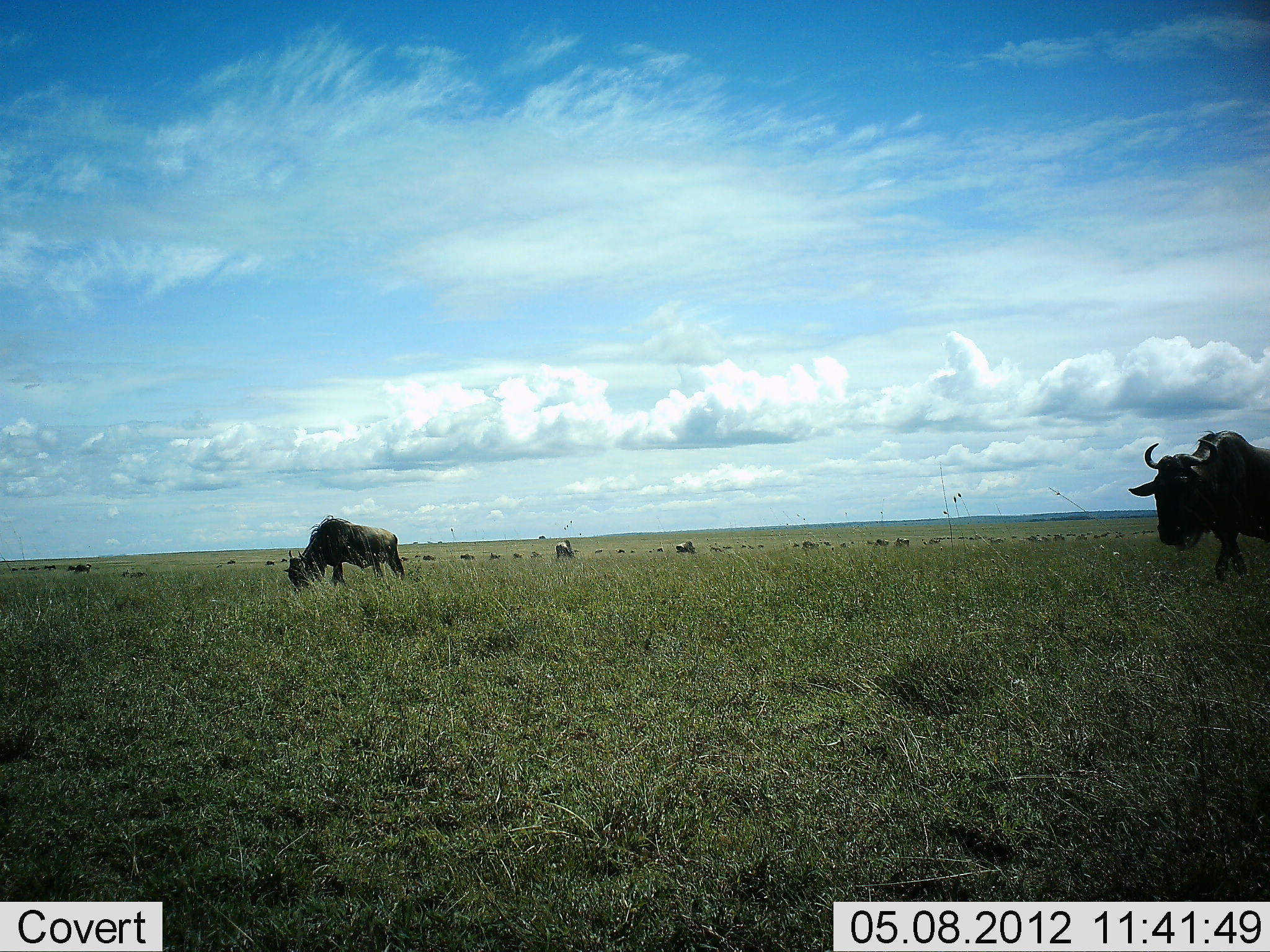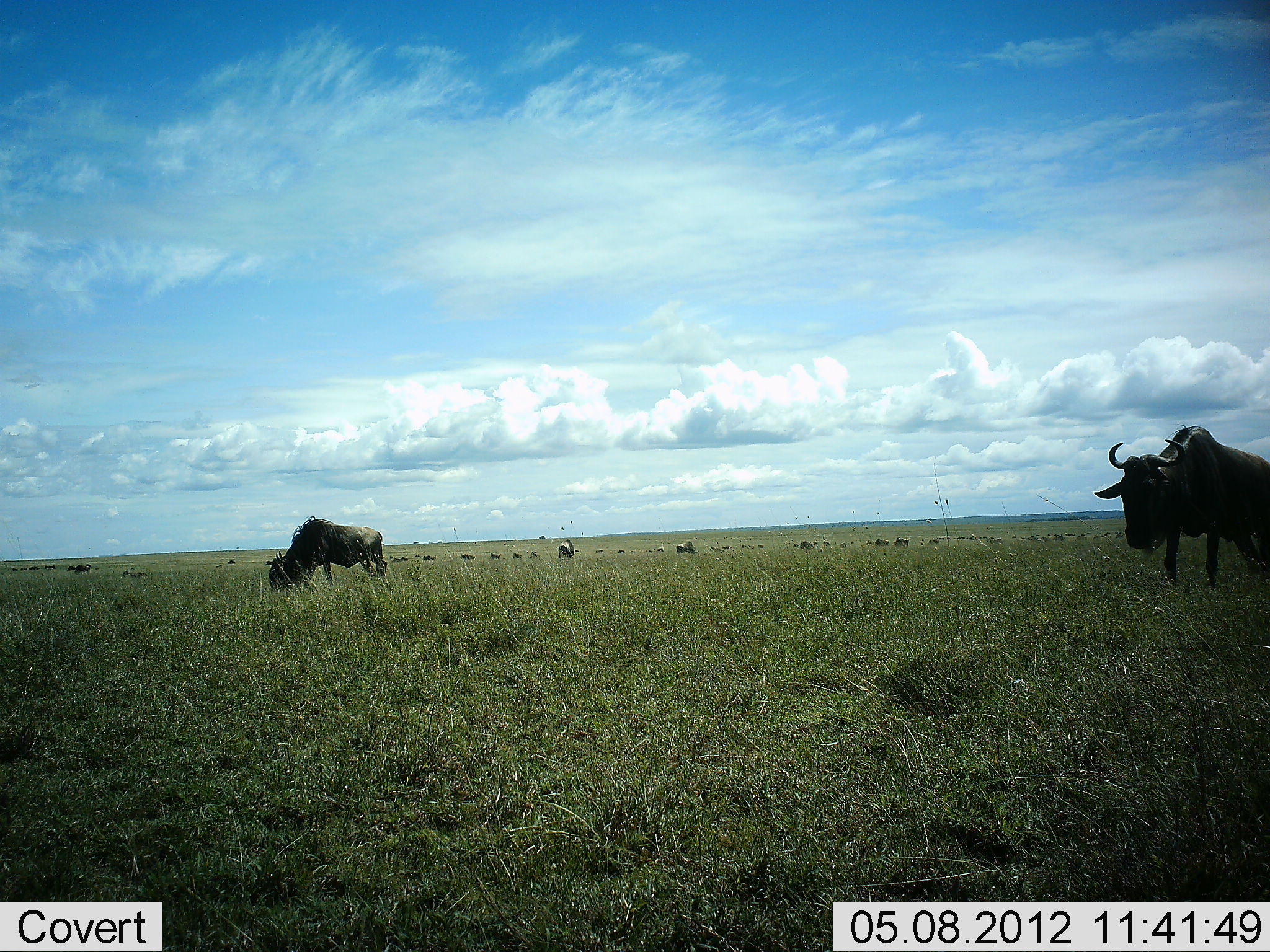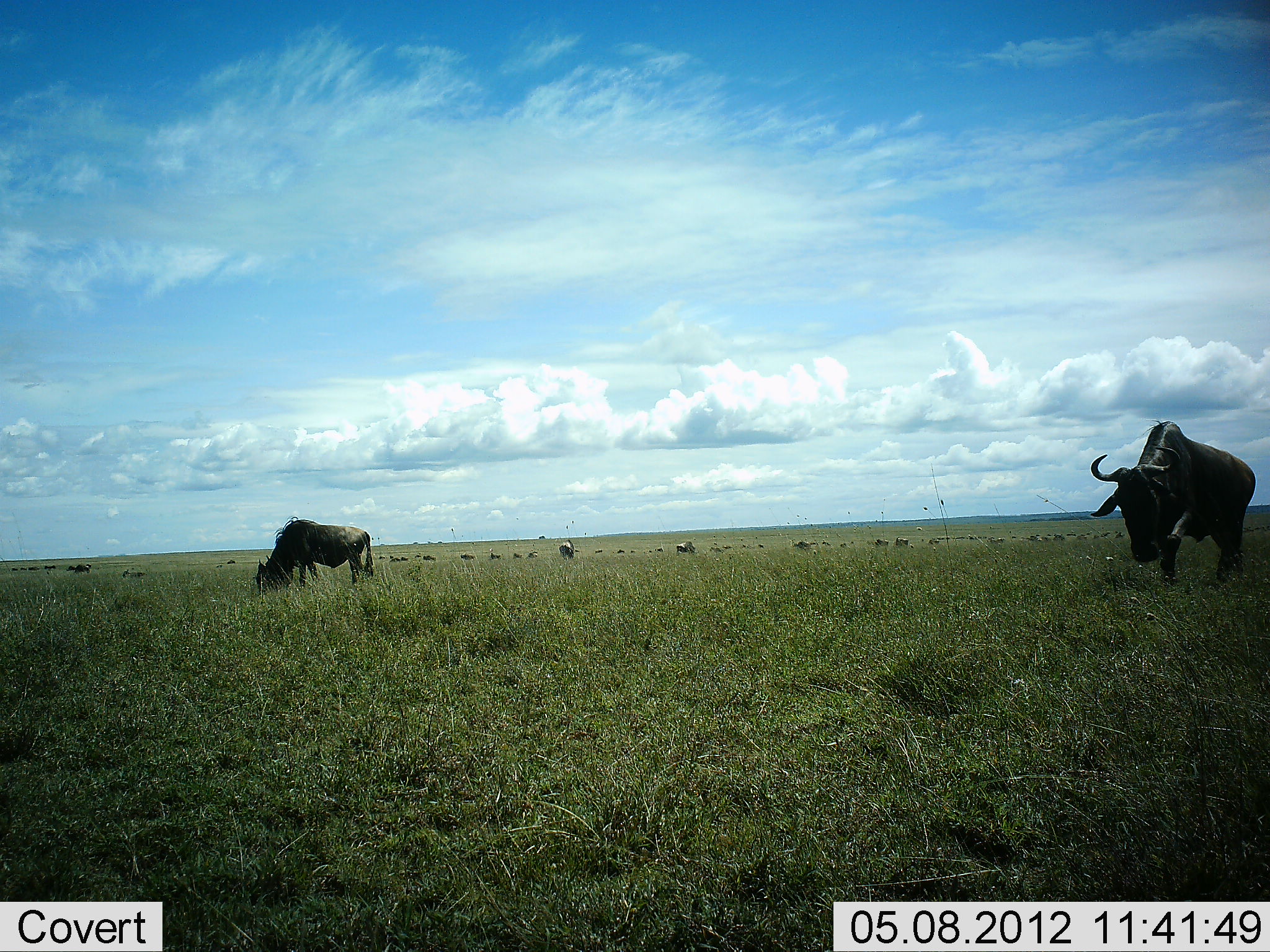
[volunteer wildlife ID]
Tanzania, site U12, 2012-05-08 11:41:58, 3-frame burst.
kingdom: Animalia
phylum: Chordata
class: Mammalia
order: Artiodactyla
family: Bovidae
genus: Connochaetes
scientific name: Connochaetes taurinus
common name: blue wildebeest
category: wildebeest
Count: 11-50.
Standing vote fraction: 50%.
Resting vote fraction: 0%.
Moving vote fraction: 40%.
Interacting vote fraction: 10%.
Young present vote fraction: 0%.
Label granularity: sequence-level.